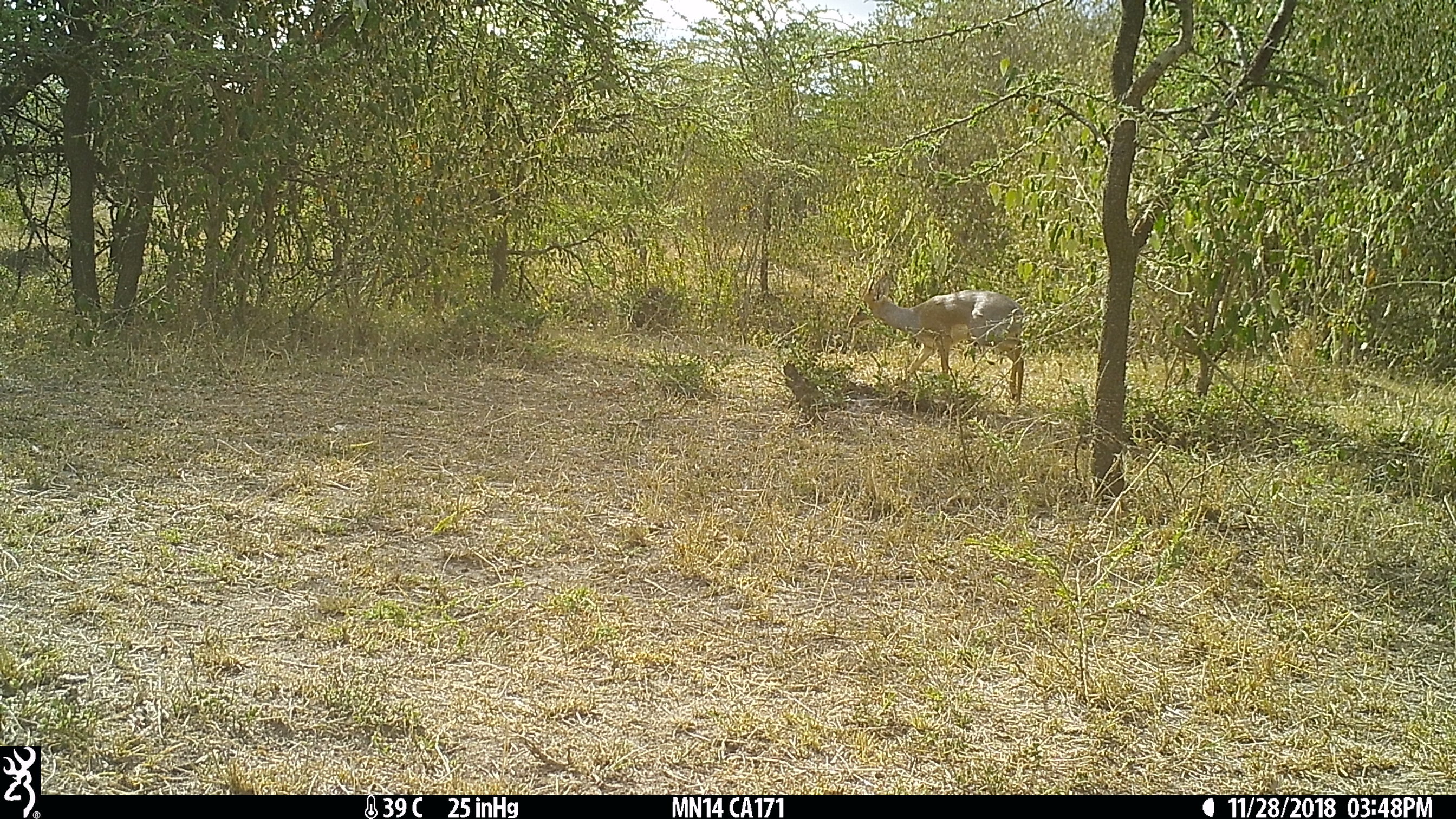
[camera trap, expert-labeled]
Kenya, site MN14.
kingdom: Animalia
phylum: Chordata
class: Mammalia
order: Artiodactyla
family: Bovidae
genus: Madoqua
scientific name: Madoqua kirkii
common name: kirk's dik-dik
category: dikdik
Dikdik (kirk's dik-dik) (Madoqua kirkii).